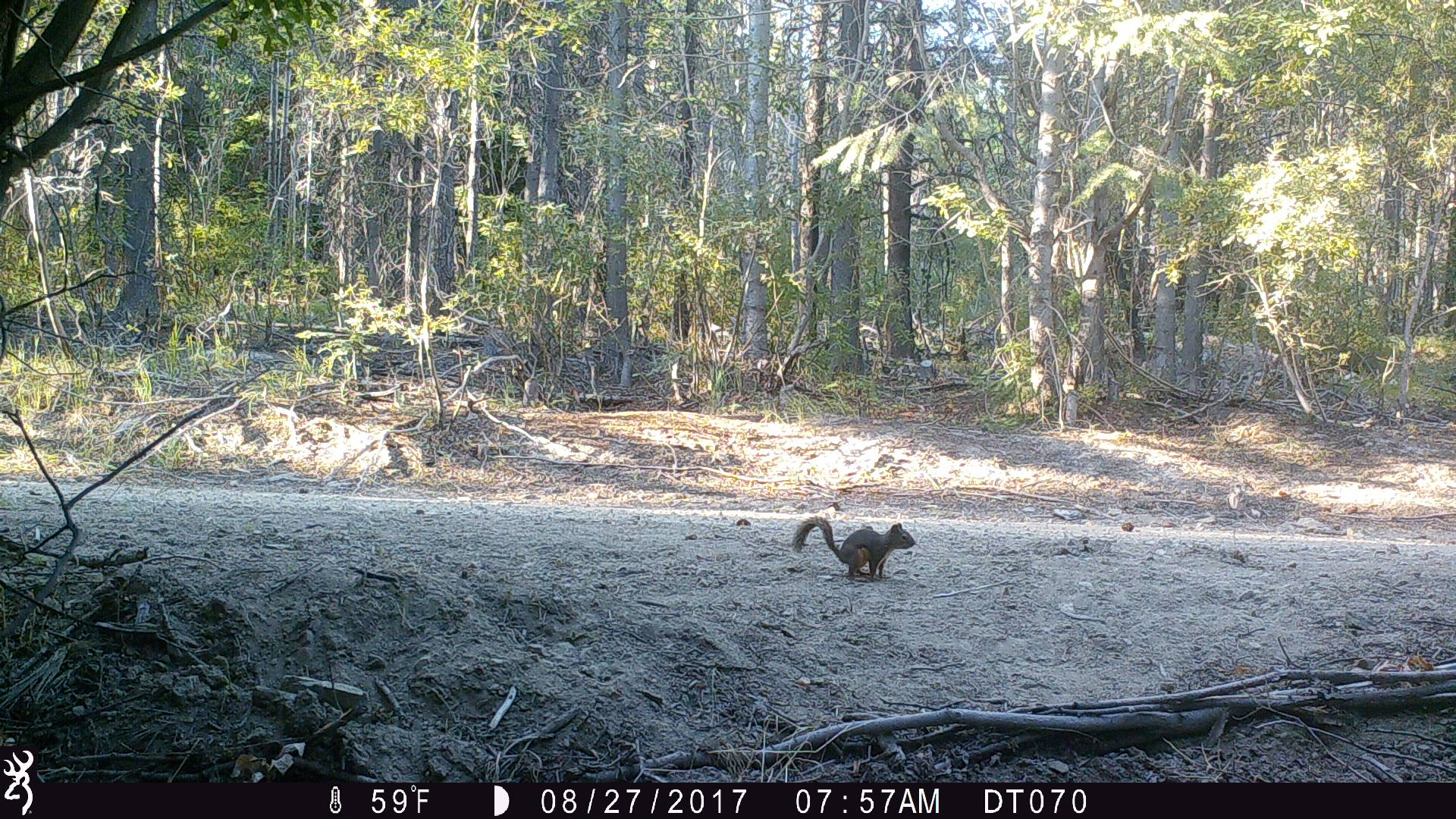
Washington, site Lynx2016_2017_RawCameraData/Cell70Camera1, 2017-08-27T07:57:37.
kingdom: Animalia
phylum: Chordata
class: Mammalia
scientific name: Mammalia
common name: small mammal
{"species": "small mammal (Mammalia)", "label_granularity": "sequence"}